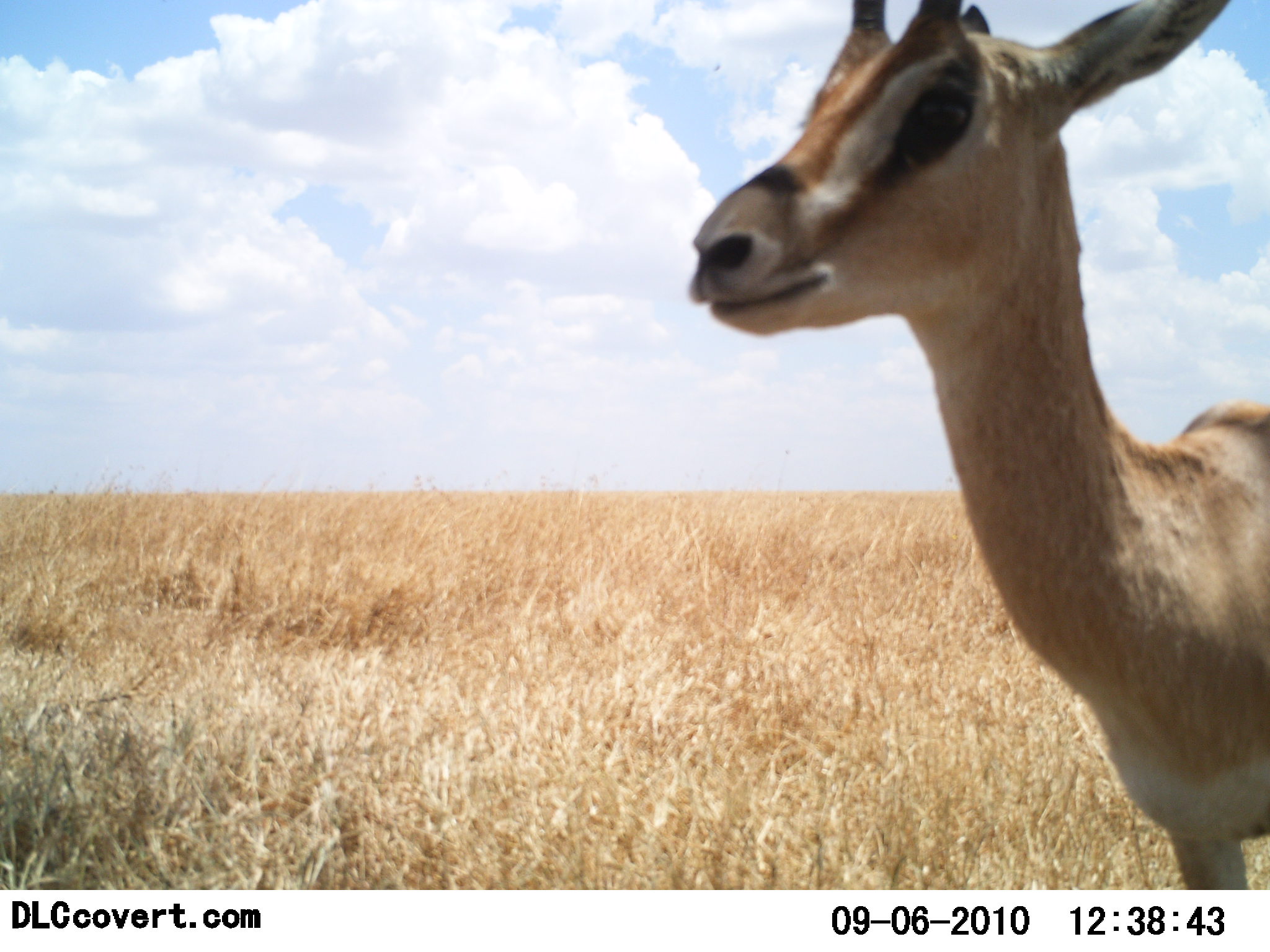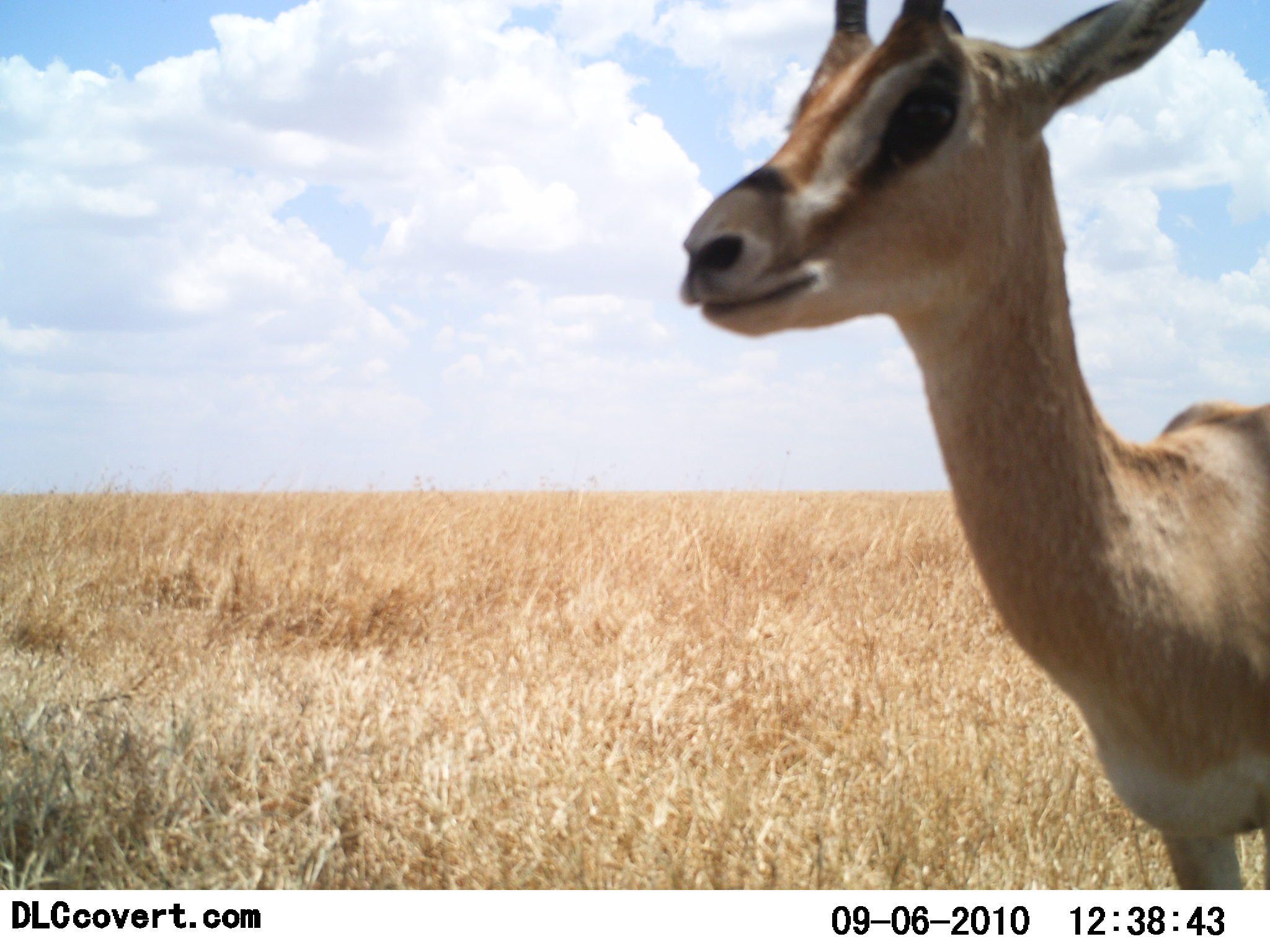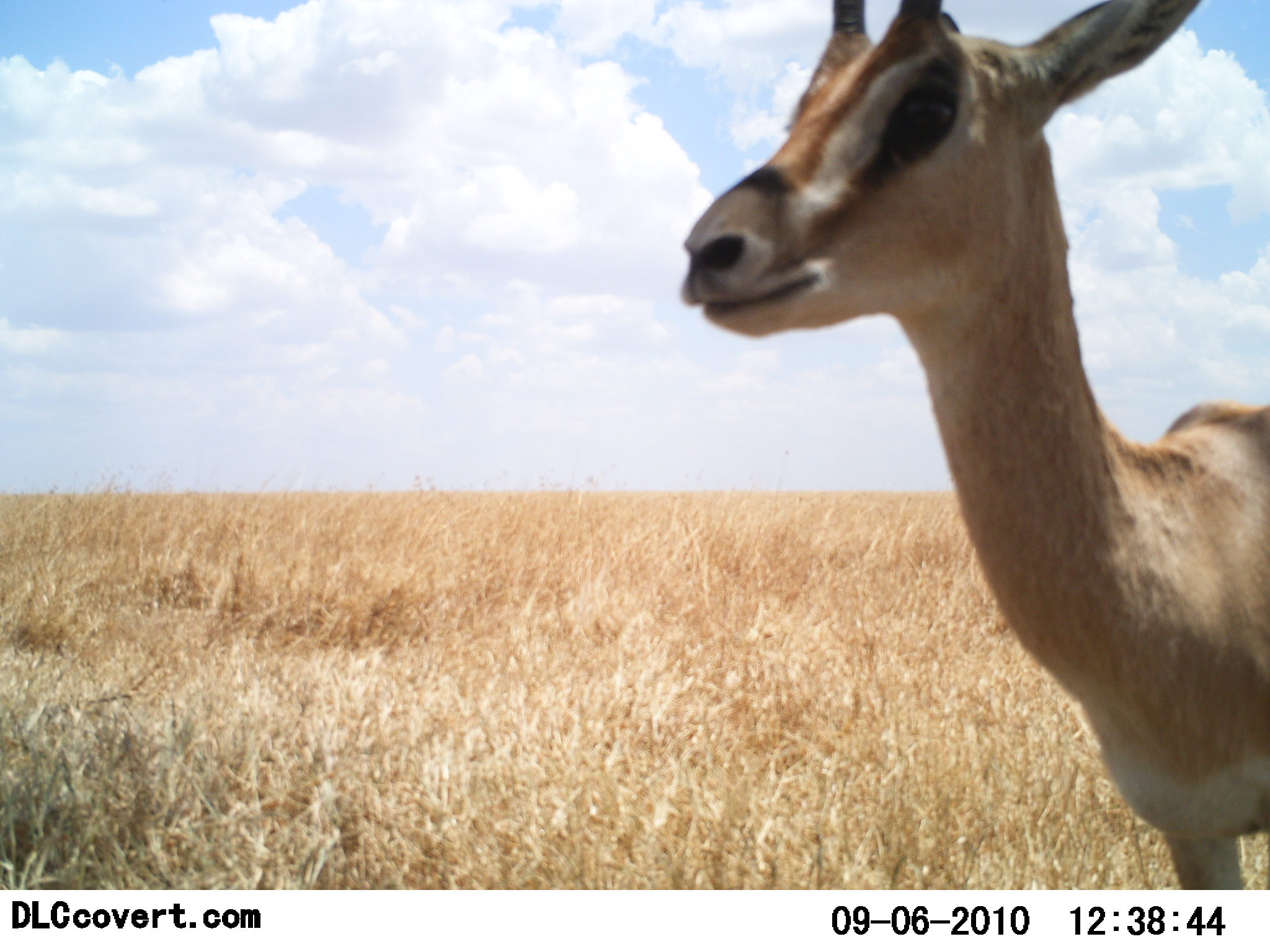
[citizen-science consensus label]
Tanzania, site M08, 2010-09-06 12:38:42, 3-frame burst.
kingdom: Animalia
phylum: Chordata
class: Mammalia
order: Artiodactyla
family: Bovidae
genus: Nanger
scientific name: Nanger granti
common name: grant's gazelle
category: gazellegrants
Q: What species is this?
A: Gazellegrants (grant's gazelle) (Nanger granti).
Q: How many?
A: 1.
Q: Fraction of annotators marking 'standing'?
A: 93%.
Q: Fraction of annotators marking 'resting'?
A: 0%.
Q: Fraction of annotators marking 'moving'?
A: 7%.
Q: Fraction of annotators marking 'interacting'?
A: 7%.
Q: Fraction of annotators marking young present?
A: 0%.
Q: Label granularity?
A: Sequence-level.